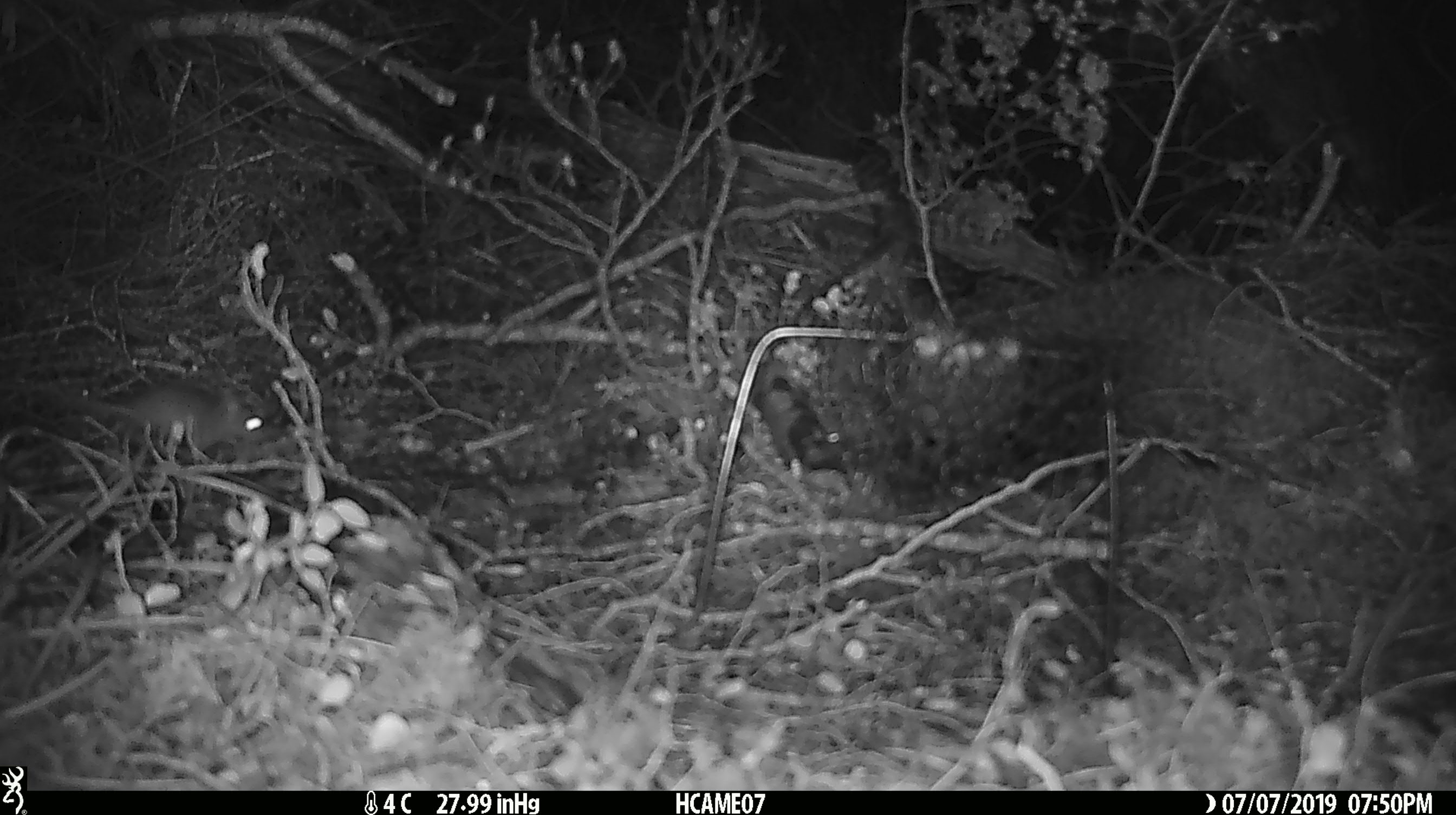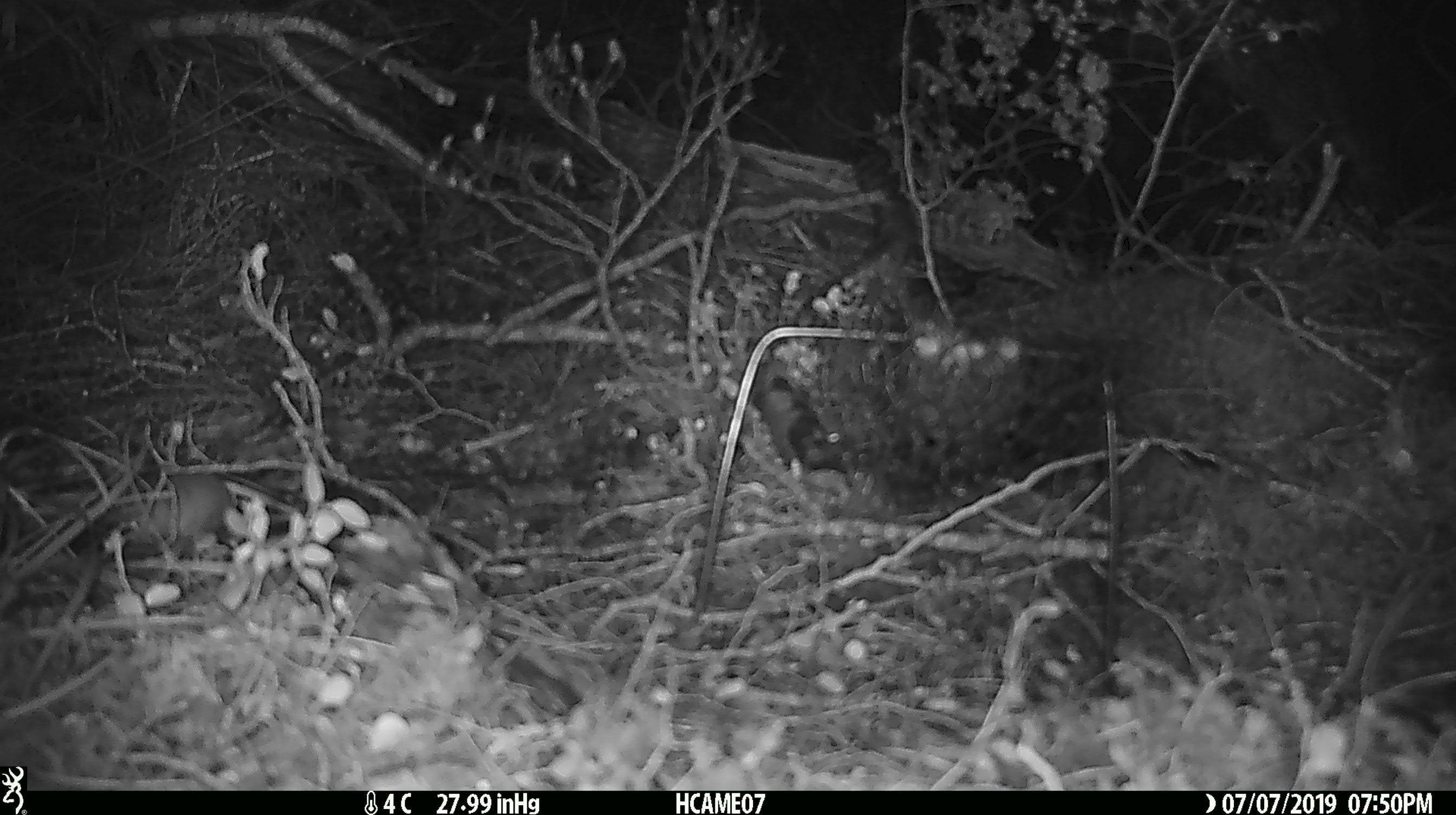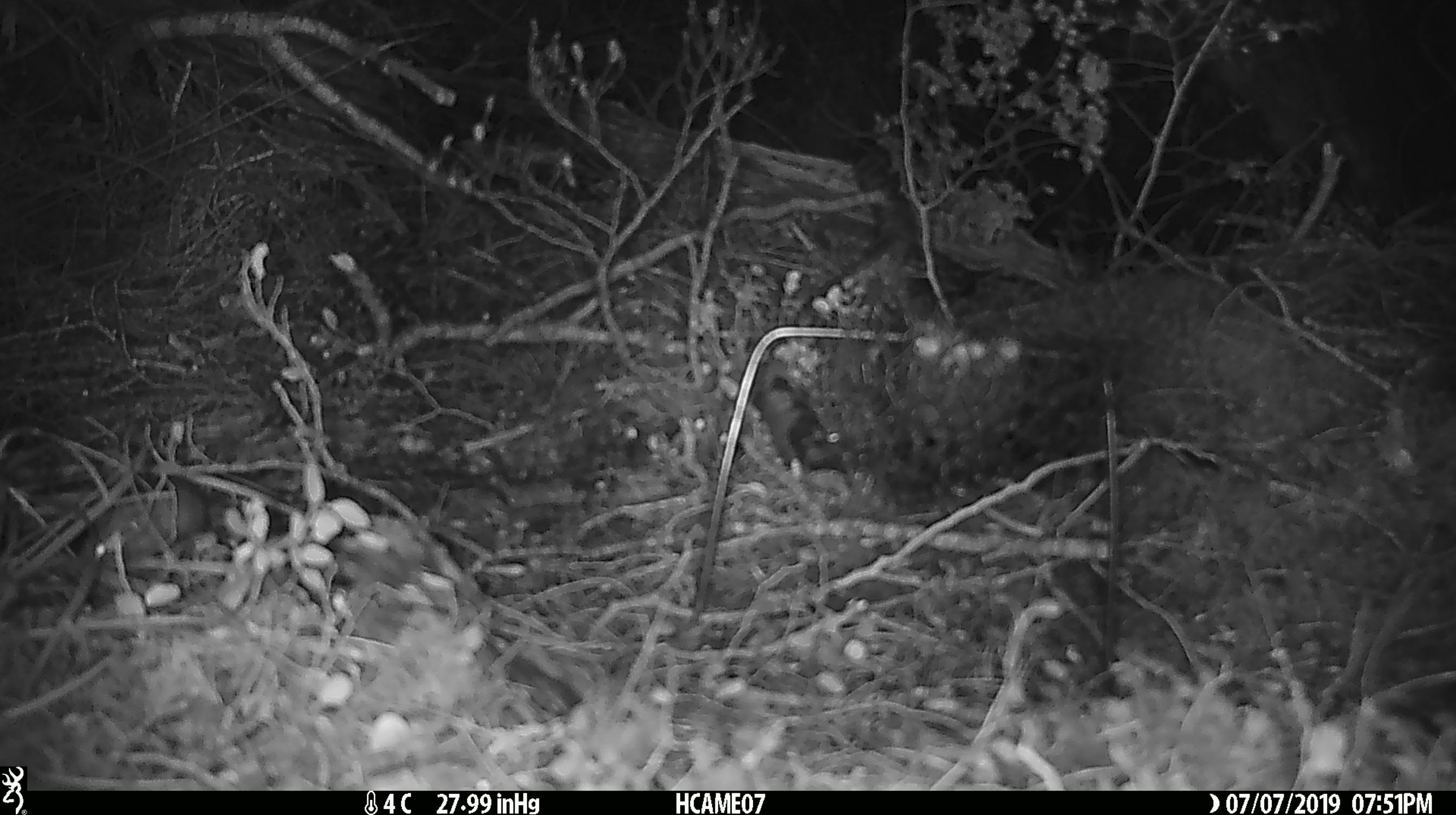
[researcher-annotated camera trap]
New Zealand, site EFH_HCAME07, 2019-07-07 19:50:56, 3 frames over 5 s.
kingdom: Animalia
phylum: Chordata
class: Mammalia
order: Rodentia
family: Muridae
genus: Mus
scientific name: Mus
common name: mouse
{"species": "mouse (Mus)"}